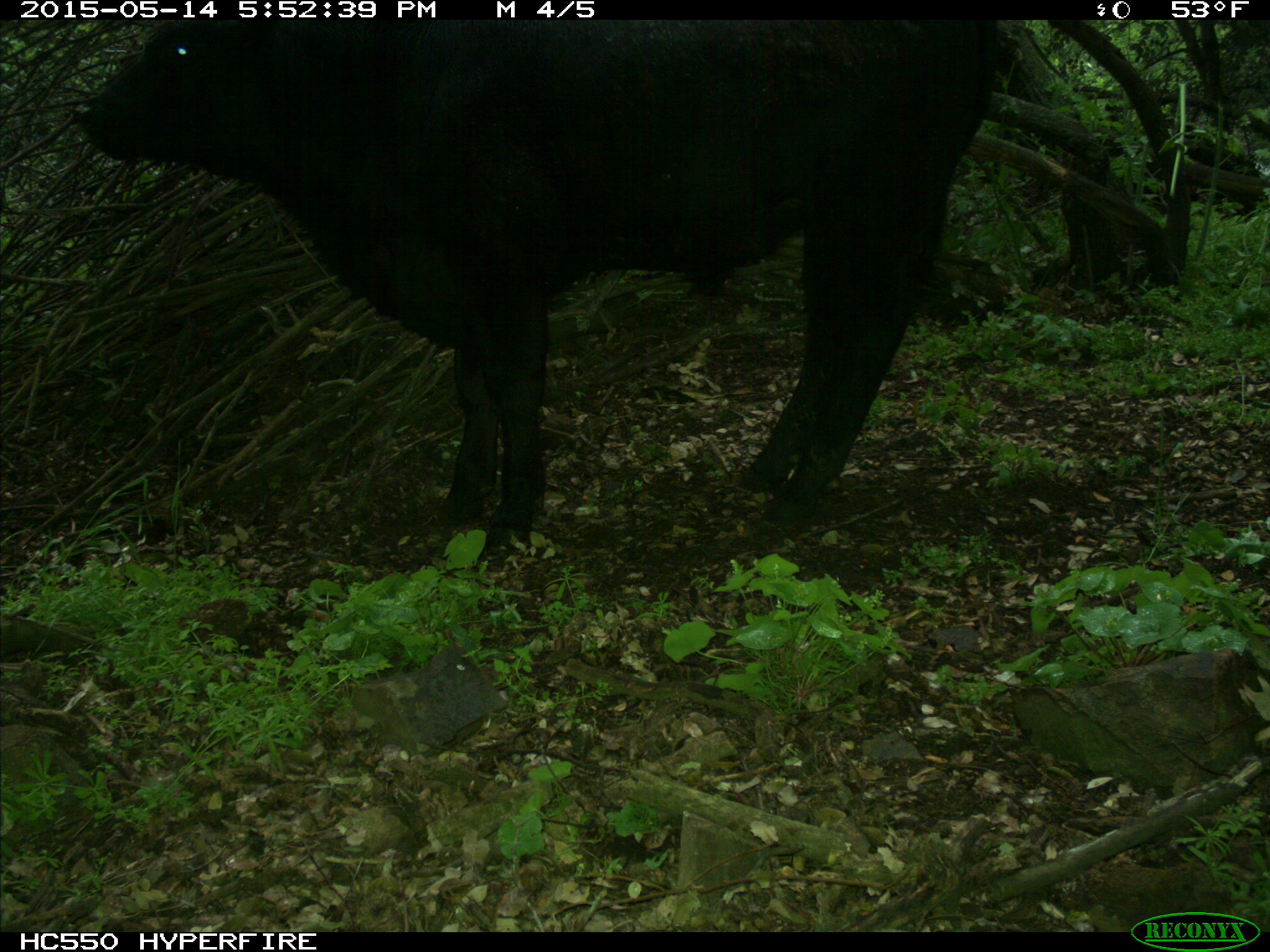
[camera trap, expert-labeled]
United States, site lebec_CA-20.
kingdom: Animalia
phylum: Chordata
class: Mammalia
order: Artiodactyla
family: Bovidae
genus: Bos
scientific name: Bos taurus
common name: domestic cow